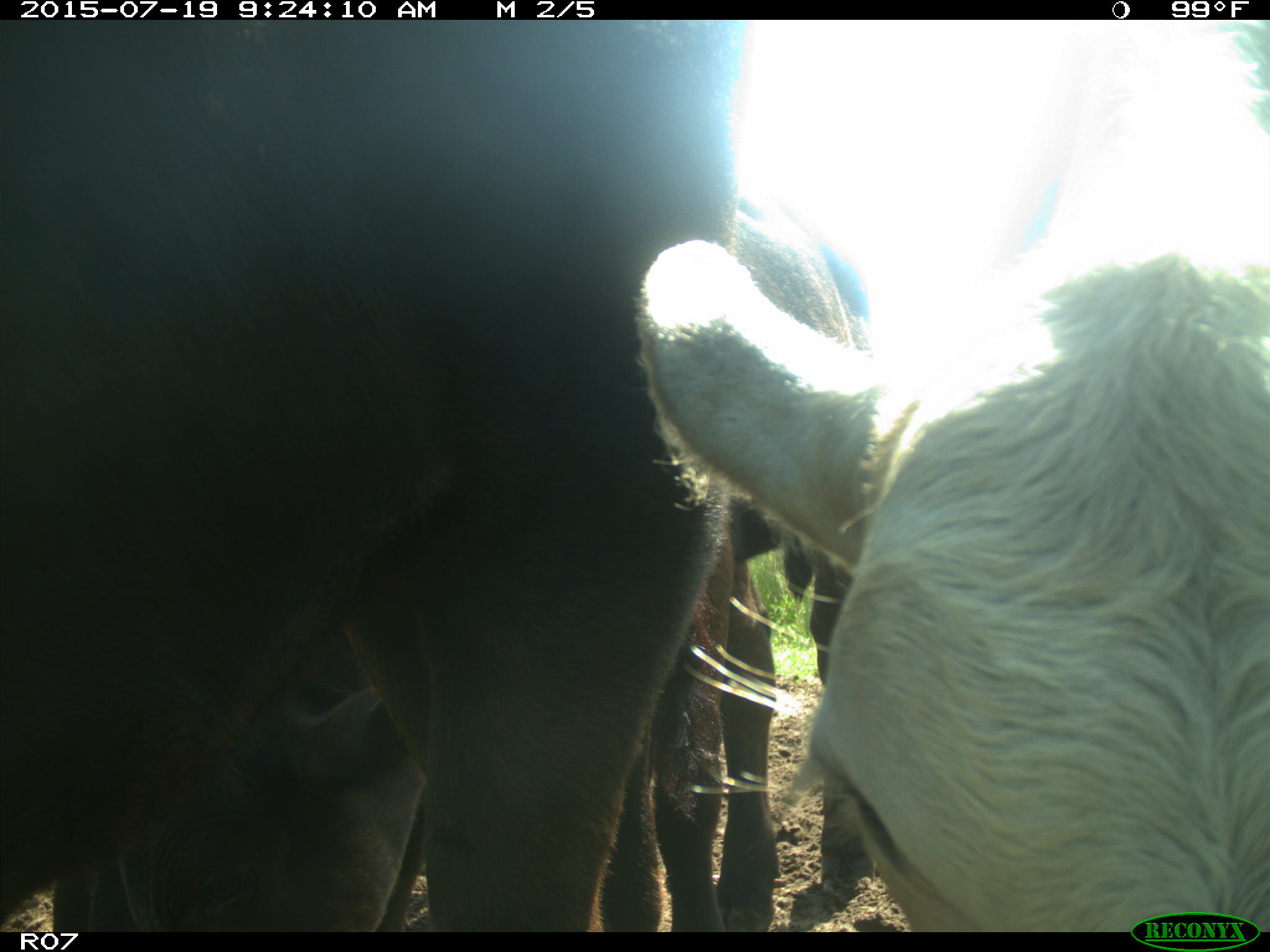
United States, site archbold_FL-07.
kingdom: Animalia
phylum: Chordata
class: Mammalia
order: Artiodactyla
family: Bovidae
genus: Bos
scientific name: Bos taurus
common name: domestic cow